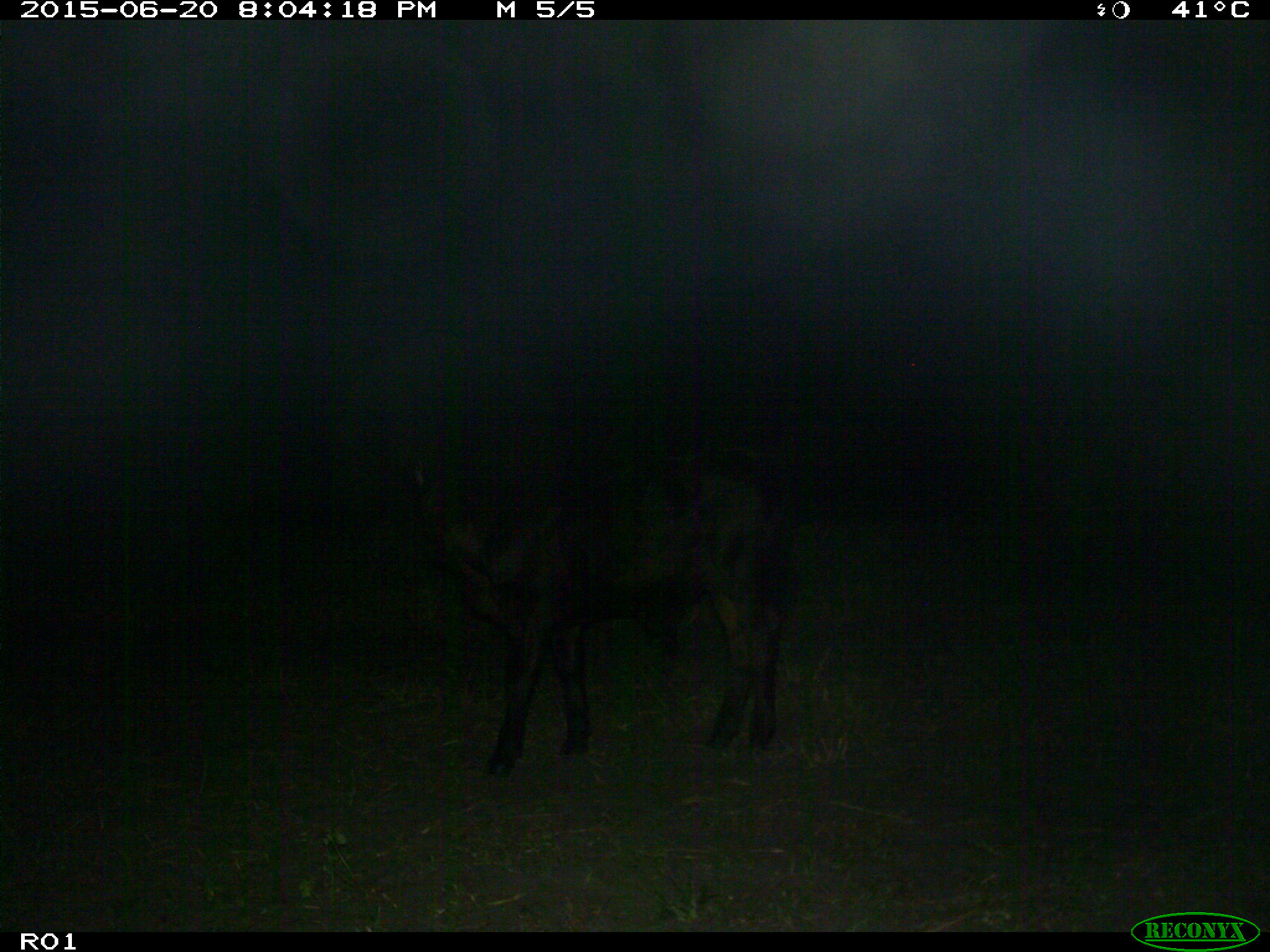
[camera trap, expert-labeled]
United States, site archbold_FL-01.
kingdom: Animalia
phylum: Chordata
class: Mammalia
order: Artiodactyla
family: Bovidae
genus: Bos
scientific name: Bos taurus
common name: domestic cow